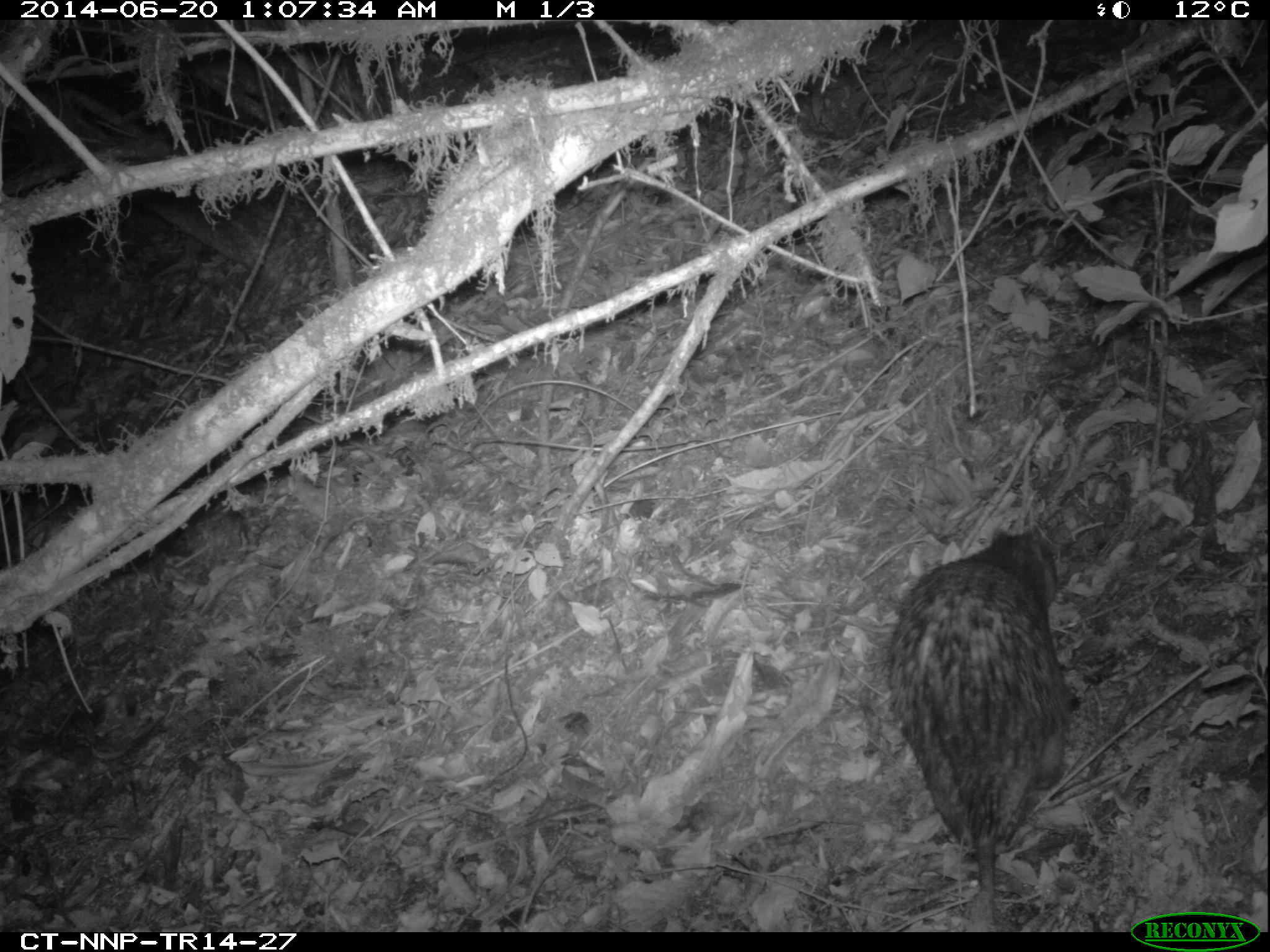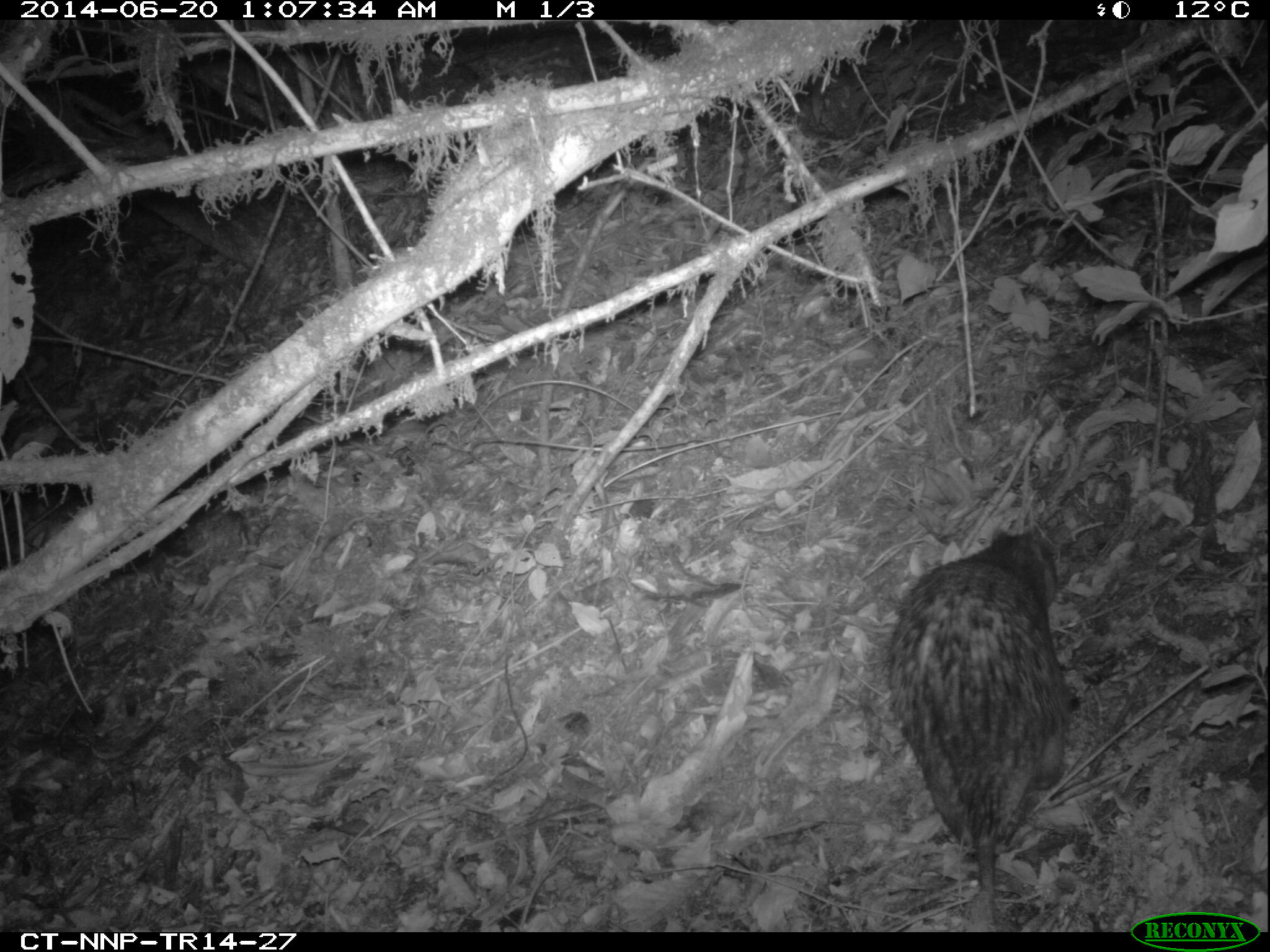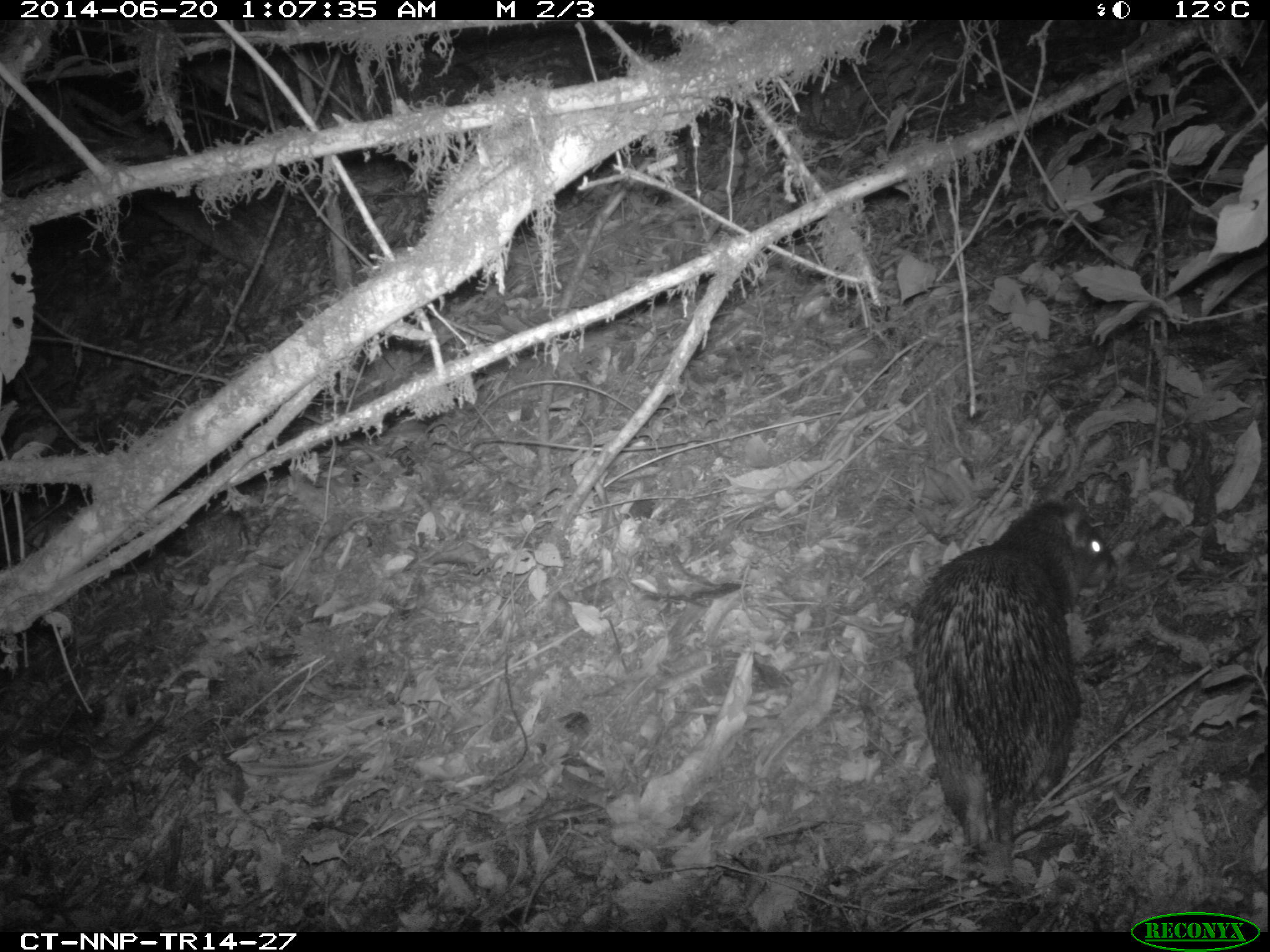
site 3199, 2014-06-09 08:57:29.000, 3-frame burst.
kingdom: Animalia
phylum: Chordata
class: Mammalia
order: Rodentia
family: Hystricidae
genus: Atherurus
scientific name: Atherurus africanus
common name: african brush-tailed porcupine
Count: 1.